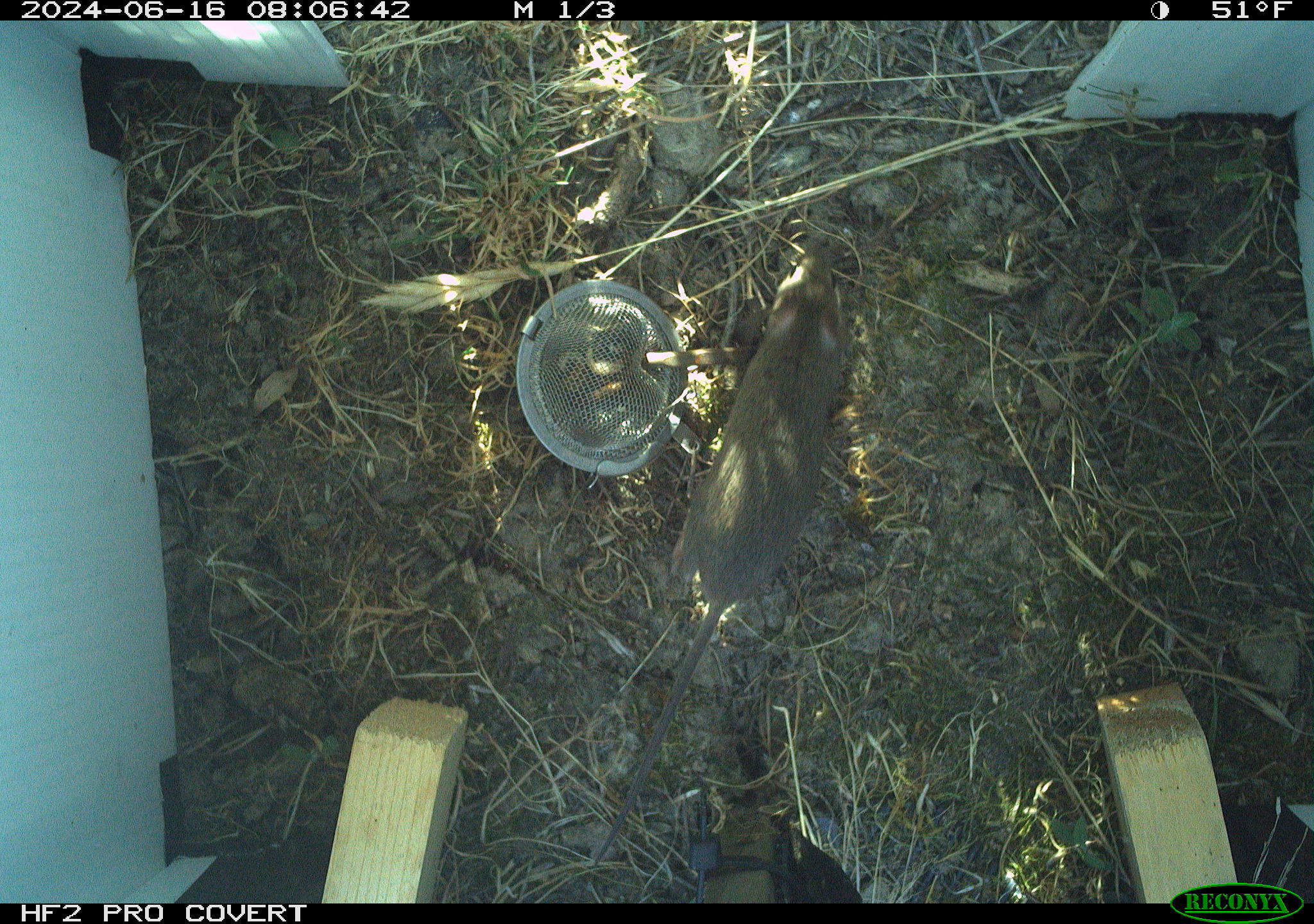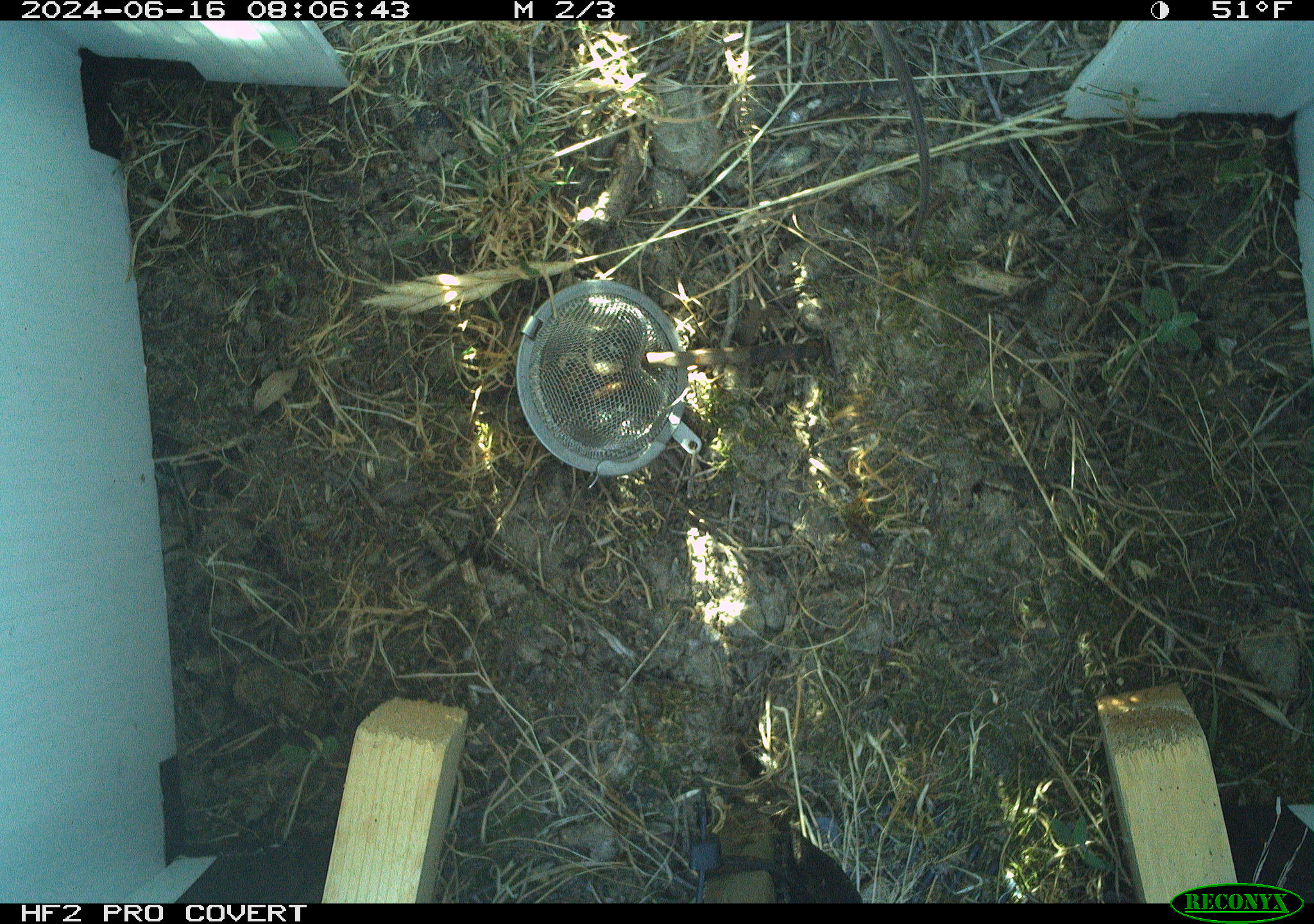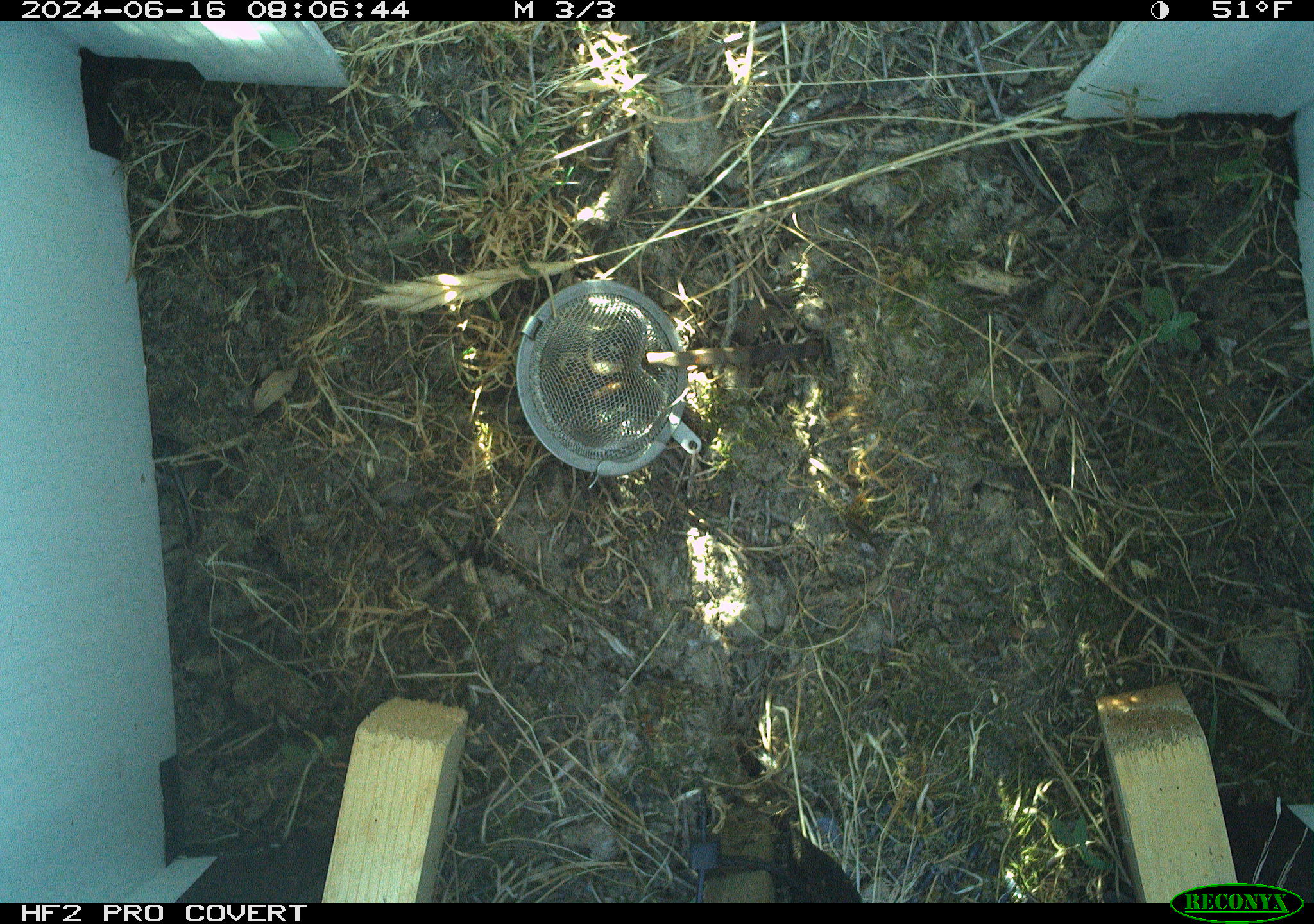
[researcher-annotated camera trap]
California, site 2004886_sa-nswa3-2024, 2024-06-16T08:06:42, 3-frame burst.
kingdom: Animalia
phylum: Chordata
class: Mammalia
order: Rodentia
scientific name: Rodentia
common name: rodent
Rodent (Rodentia).